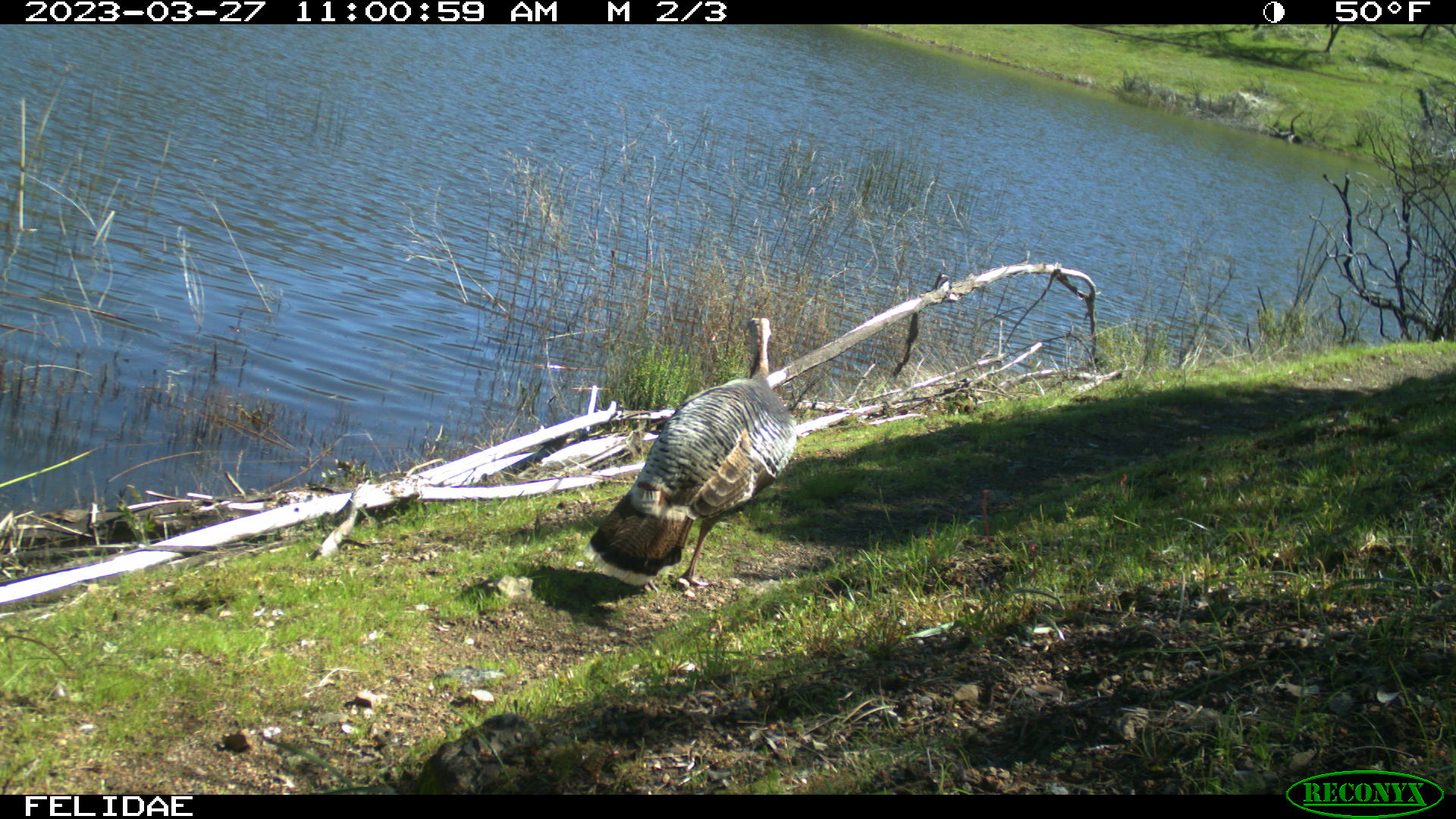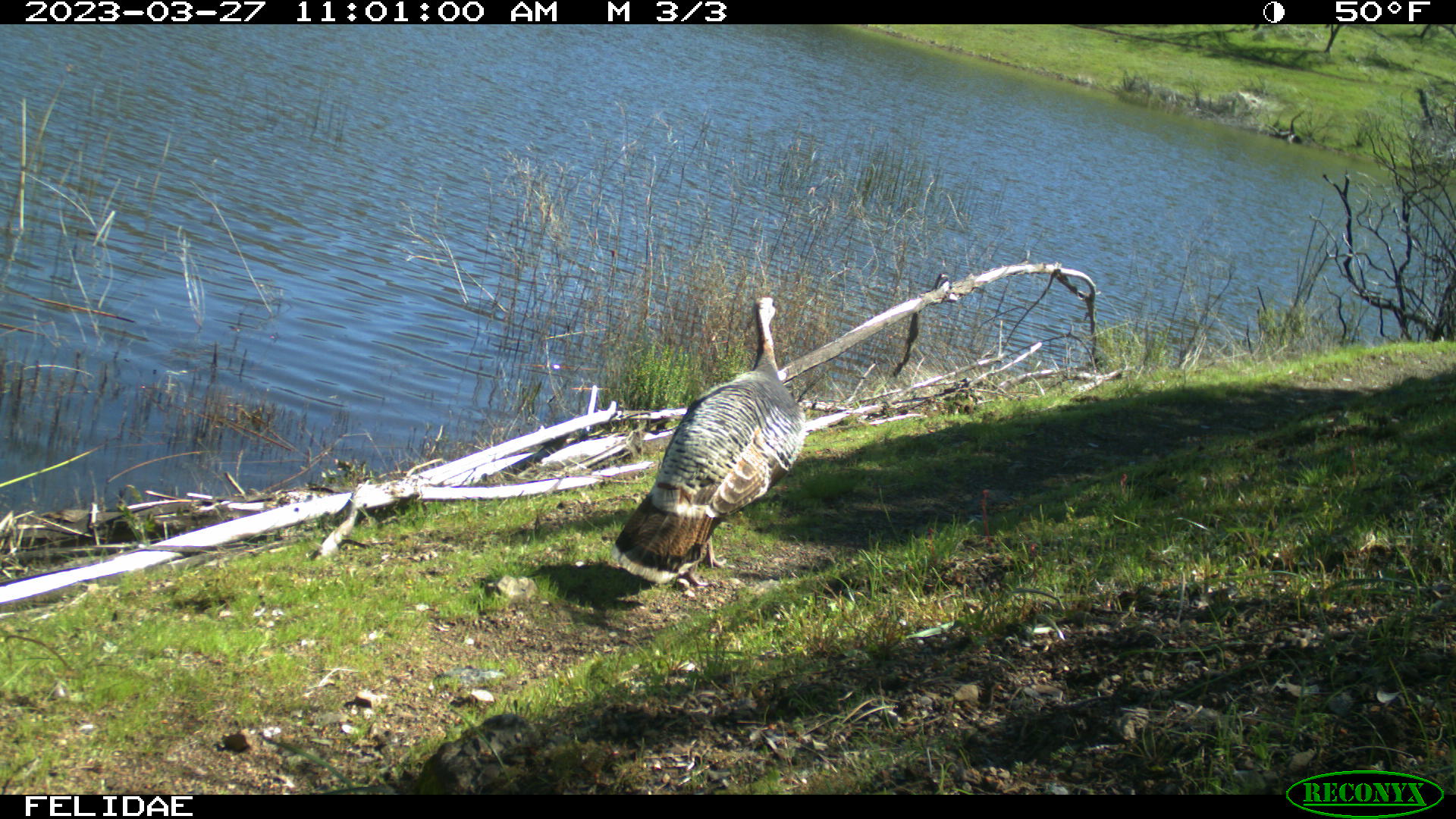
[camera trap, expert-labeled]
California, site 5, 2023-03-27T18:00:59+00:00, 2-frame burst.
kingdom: Animalia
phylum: Chordata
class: Aves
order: Galliformes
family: Phasianidae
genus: Meleagris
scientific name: Meleagris gallopavo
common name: turkey